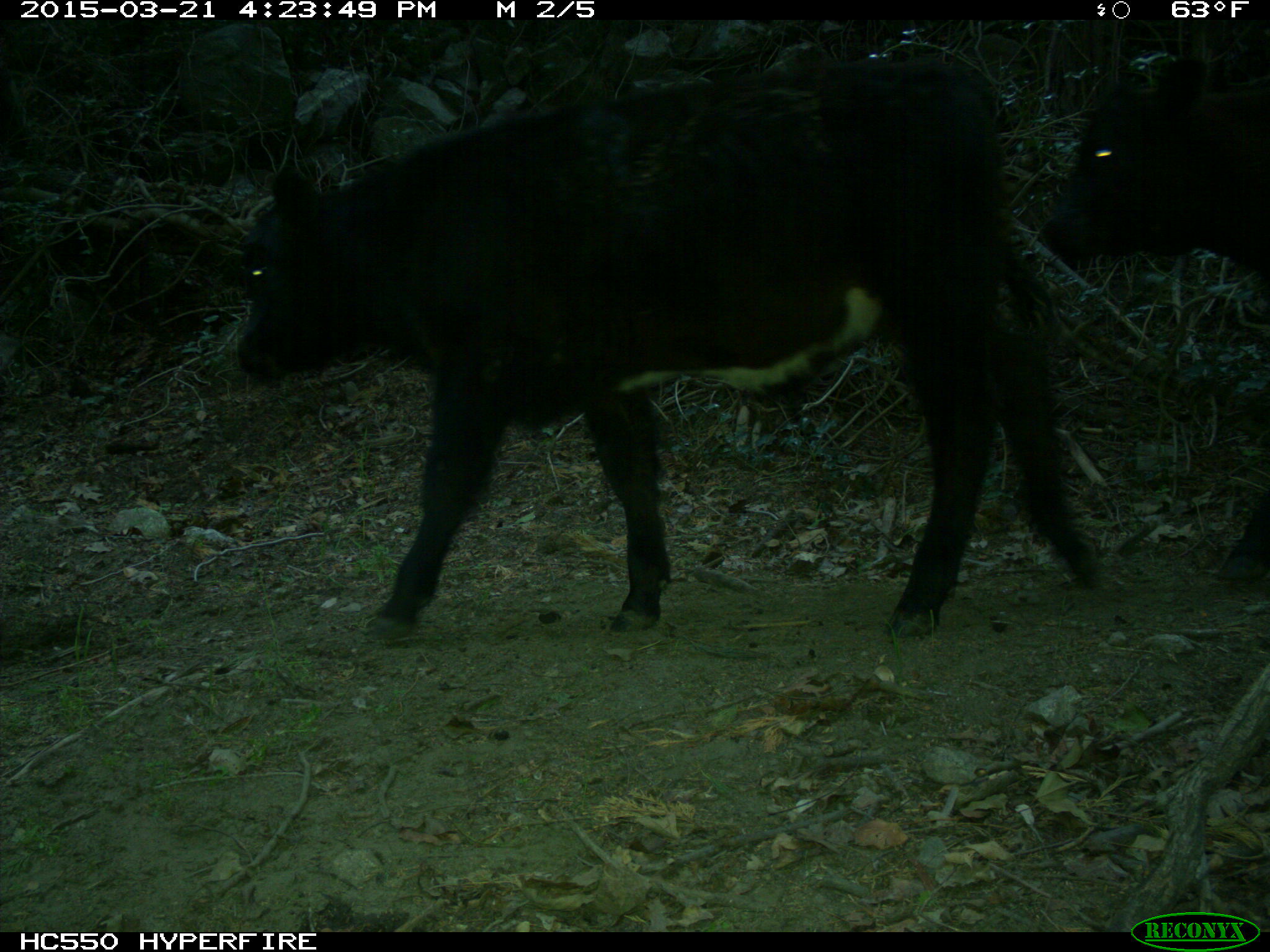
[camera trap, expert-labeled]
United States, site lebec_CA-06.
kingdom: Animalia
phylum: Chordata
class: Mammalia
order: Artiodactyla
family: Bovidae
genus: Bos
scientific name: Bos taurus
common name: domestic cow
Bos taurus (domestic cow).